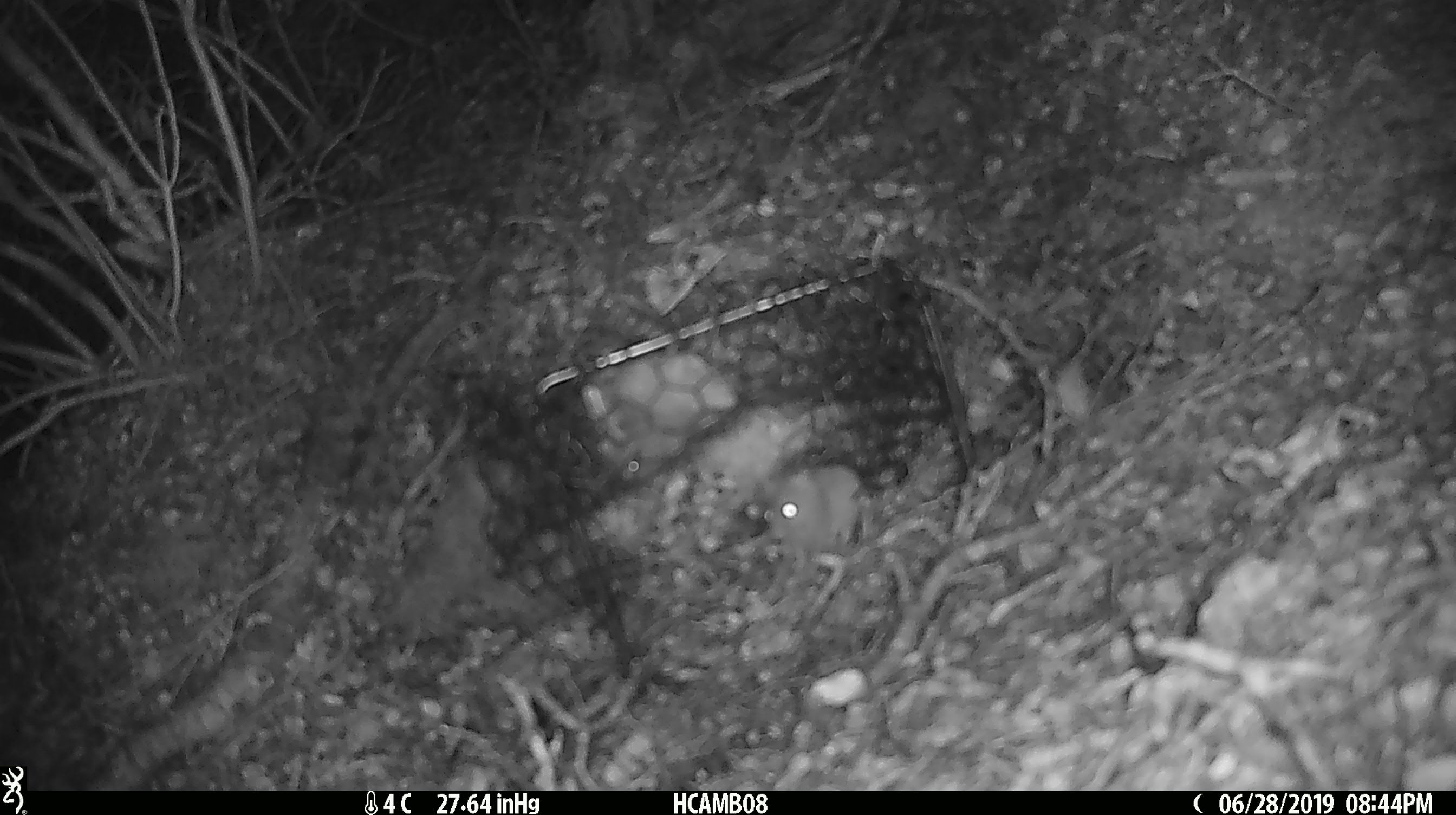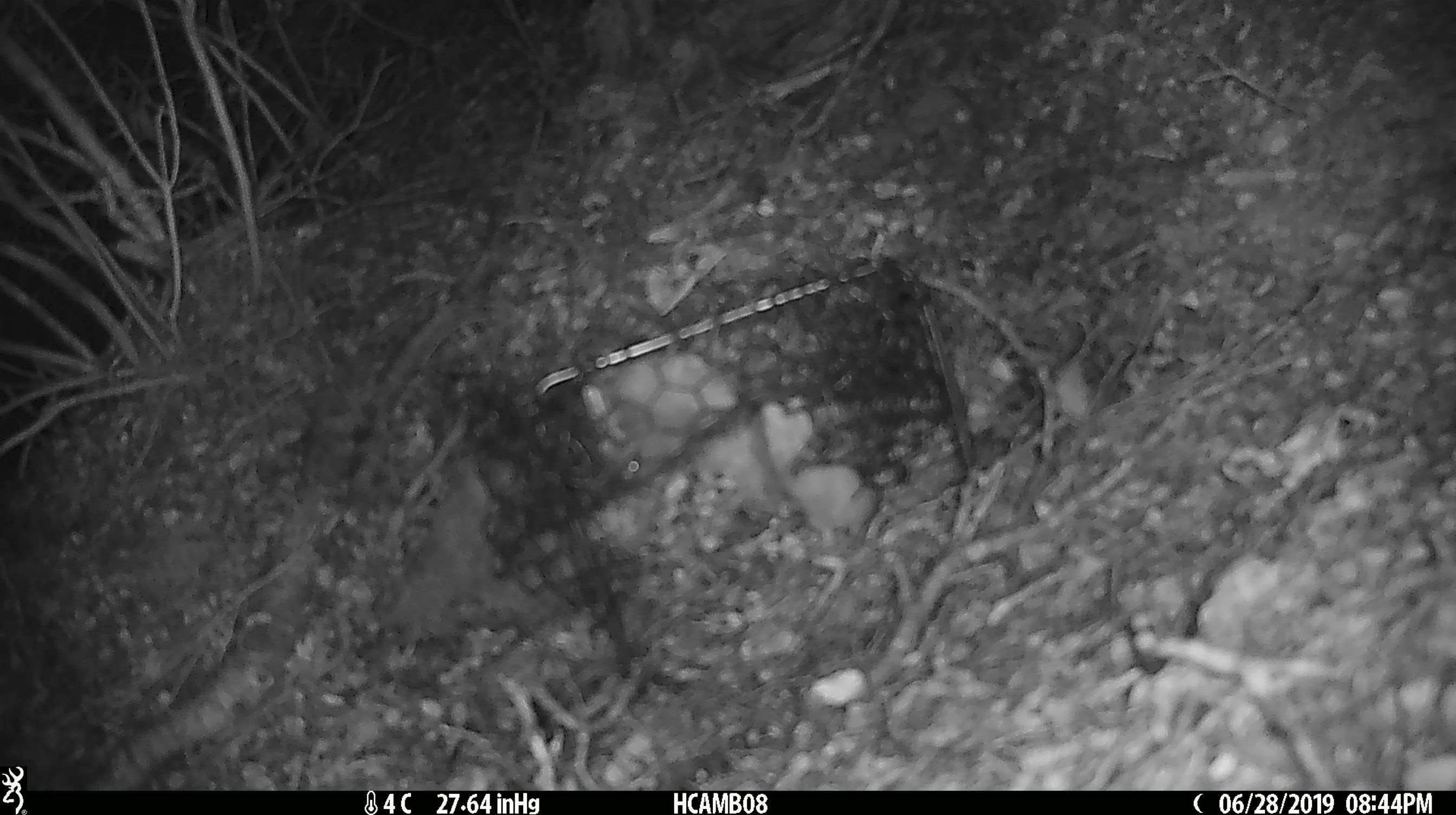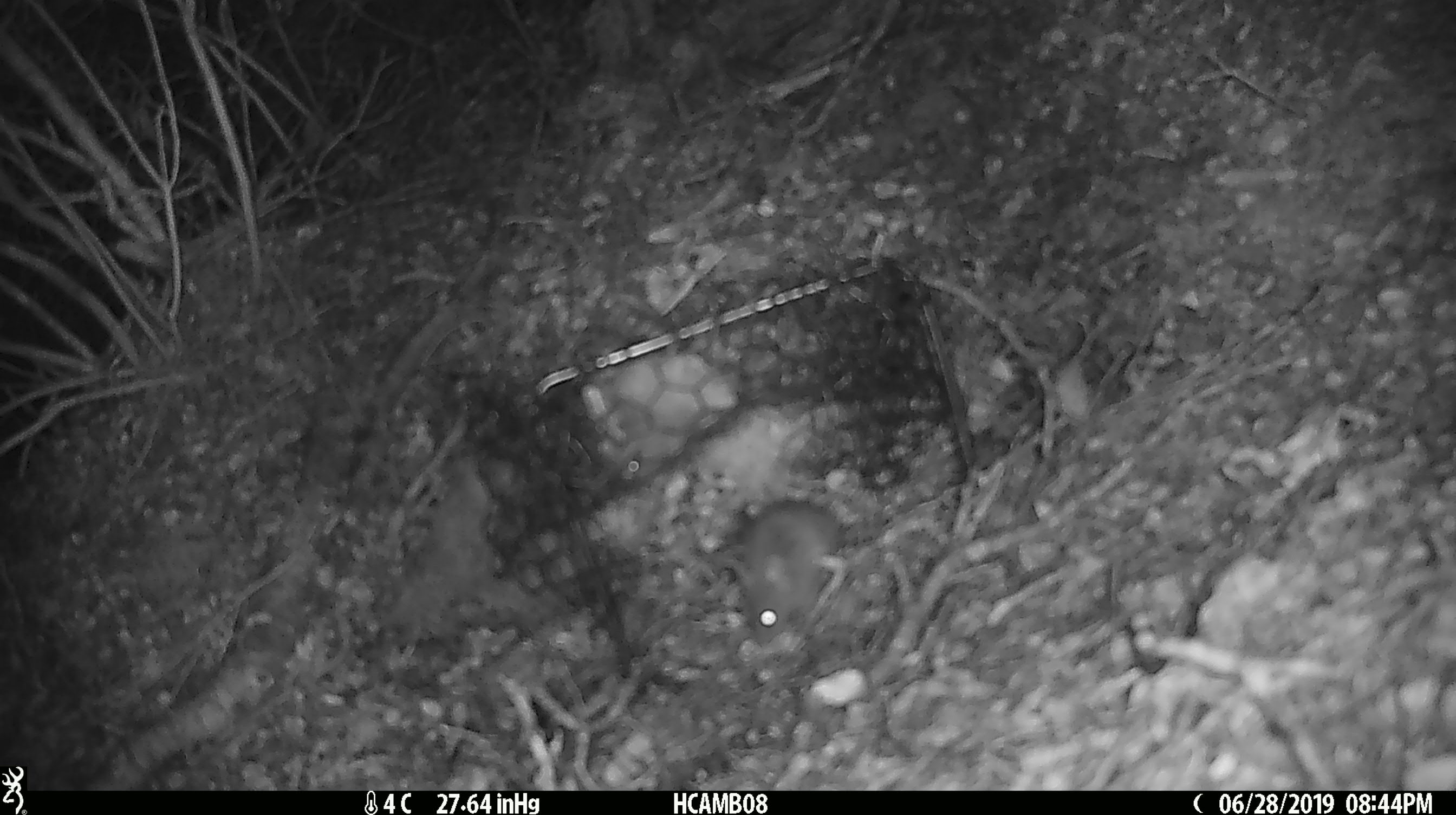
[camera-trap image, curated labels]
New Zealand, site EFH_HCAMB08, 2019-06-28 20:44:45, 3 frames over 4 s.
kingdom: Animalia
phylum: Chordata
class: Mammalia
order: Rodentia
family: Muridae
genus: Mus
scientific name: Mus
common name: mouse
Mouse (Mus).